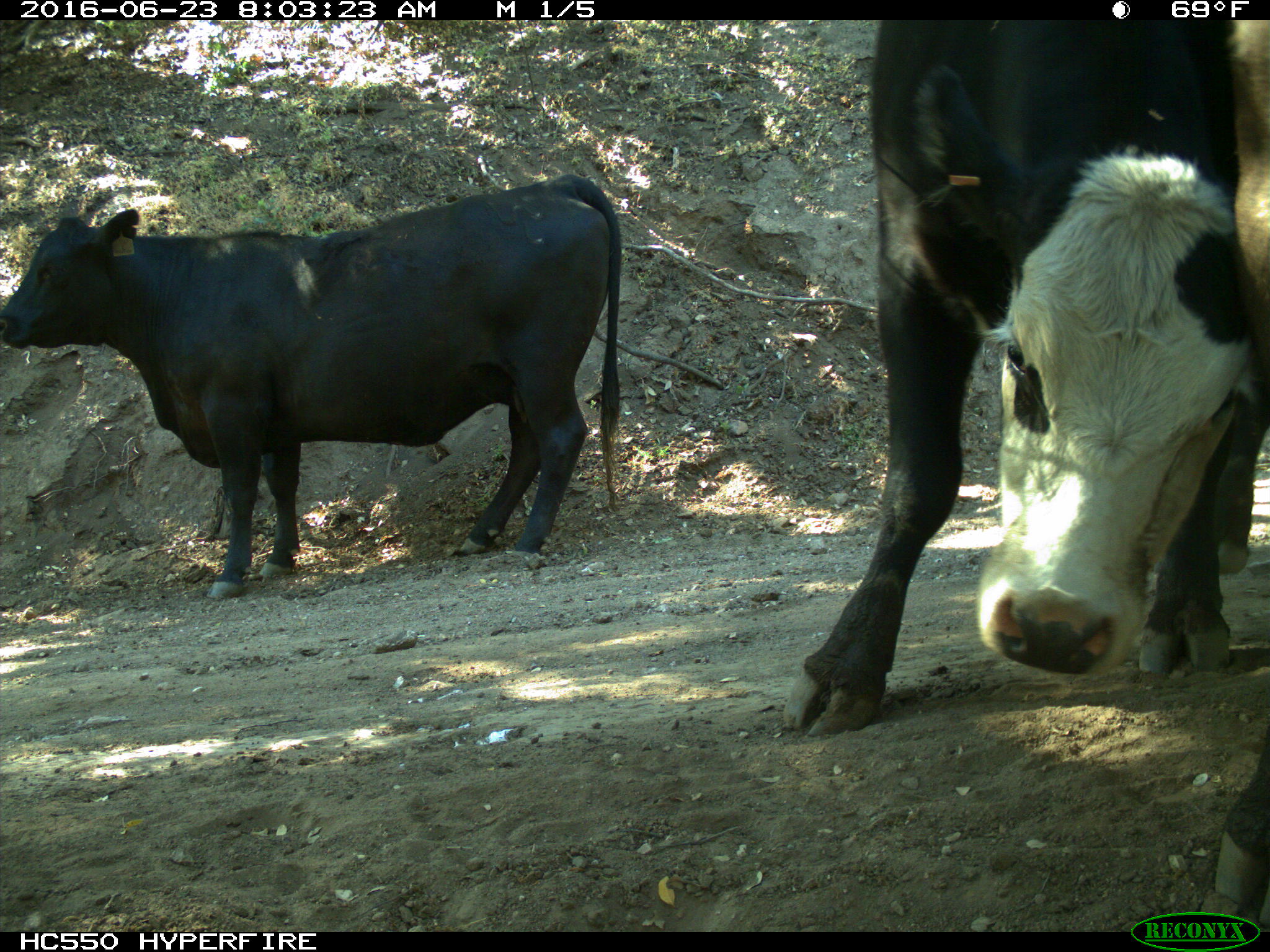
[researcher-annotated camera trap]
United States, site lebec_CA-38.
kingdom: Animalia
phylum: Chordata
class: Mammalia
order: Artiodactyla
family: Bovidae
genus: Bos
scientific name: Bos taurus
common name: domestic cow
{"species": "Bos taurus (domestic cow)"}